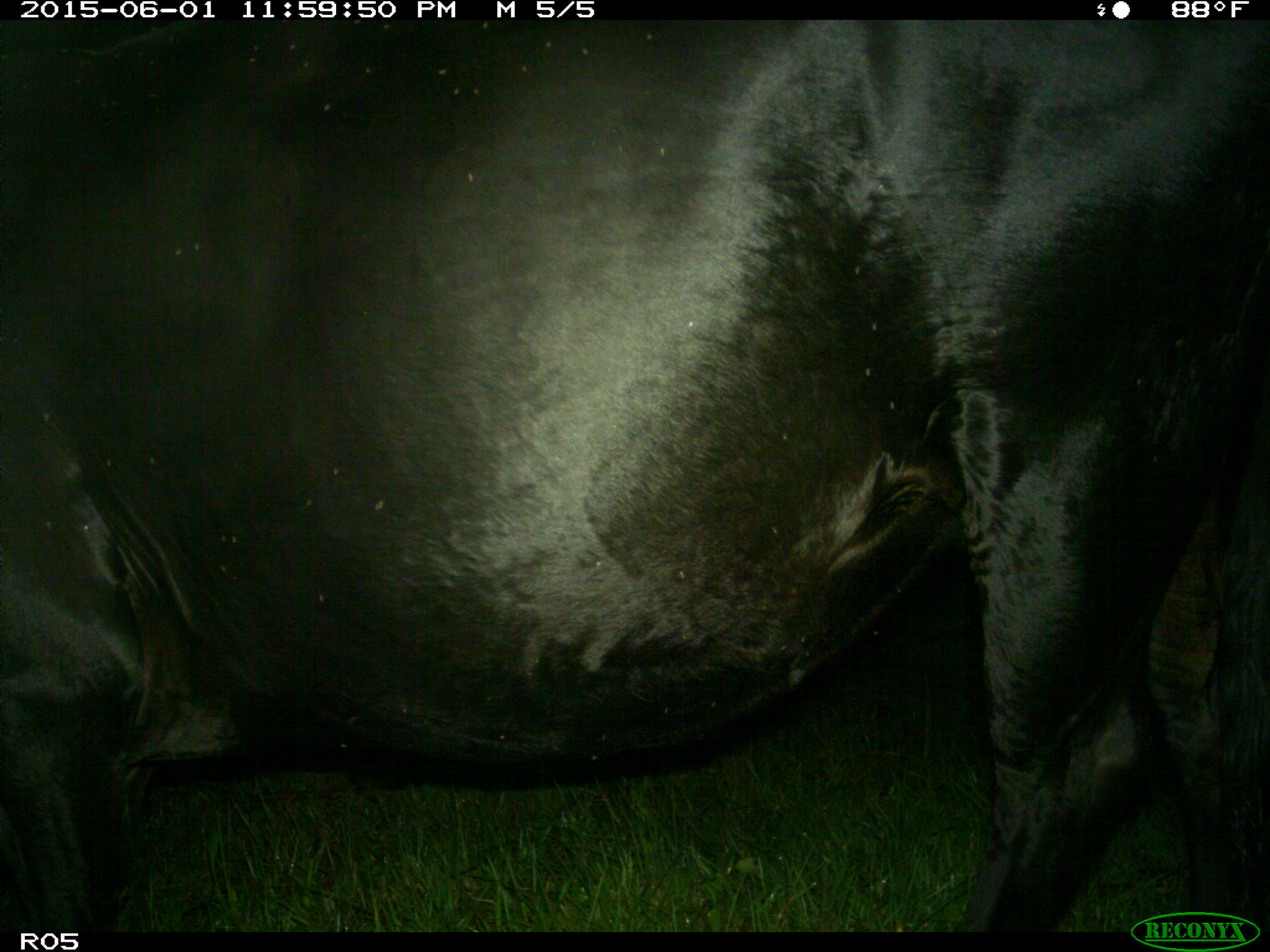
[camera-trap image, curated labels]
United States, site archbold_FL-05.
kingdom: Animalia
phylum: Chordata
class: Mammalia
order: Artiodactyla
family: Bovidae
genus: Bos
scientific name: Bos taurus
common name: domestic cow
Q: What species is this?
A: Bos taurus (domestic cow).